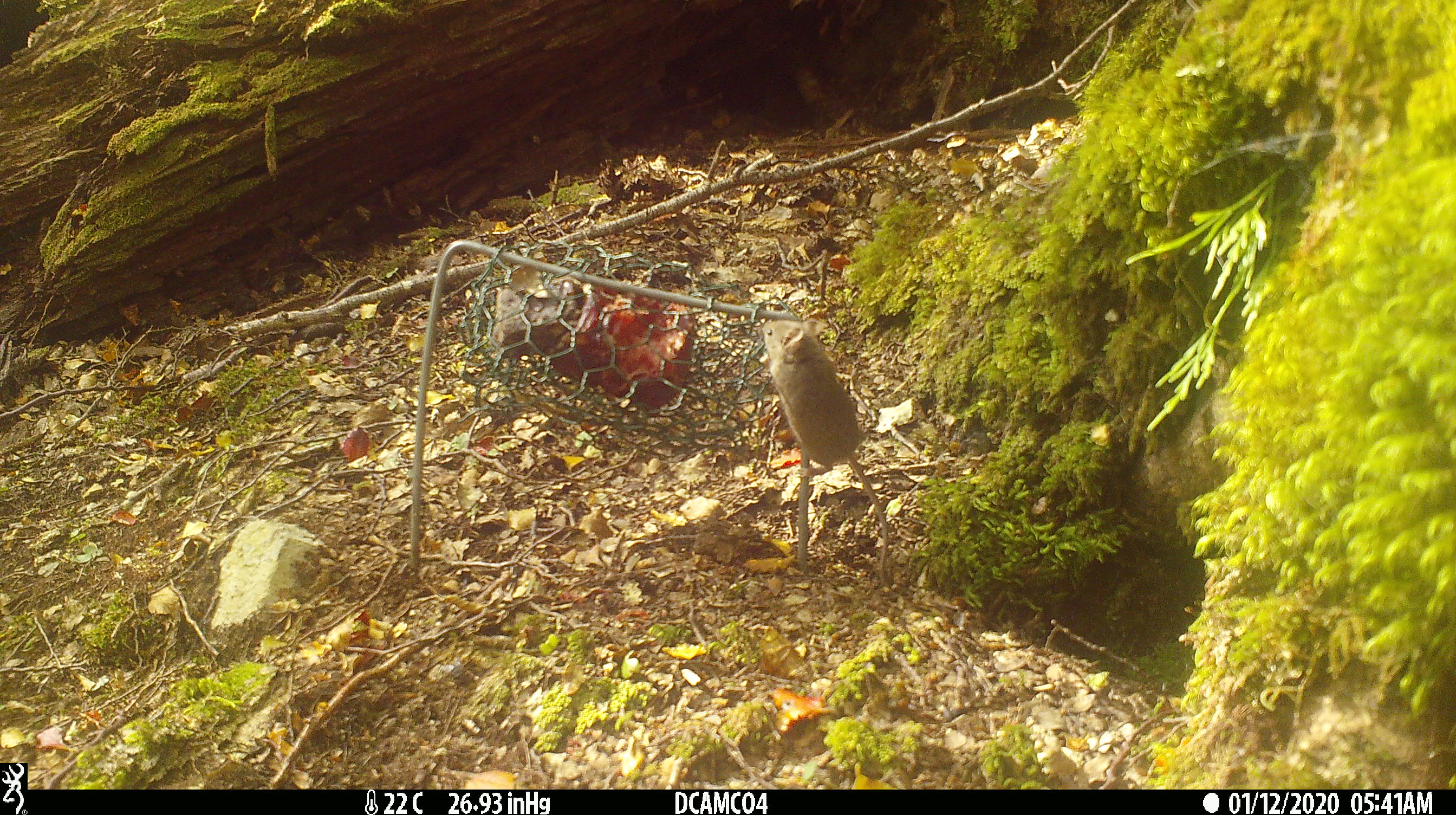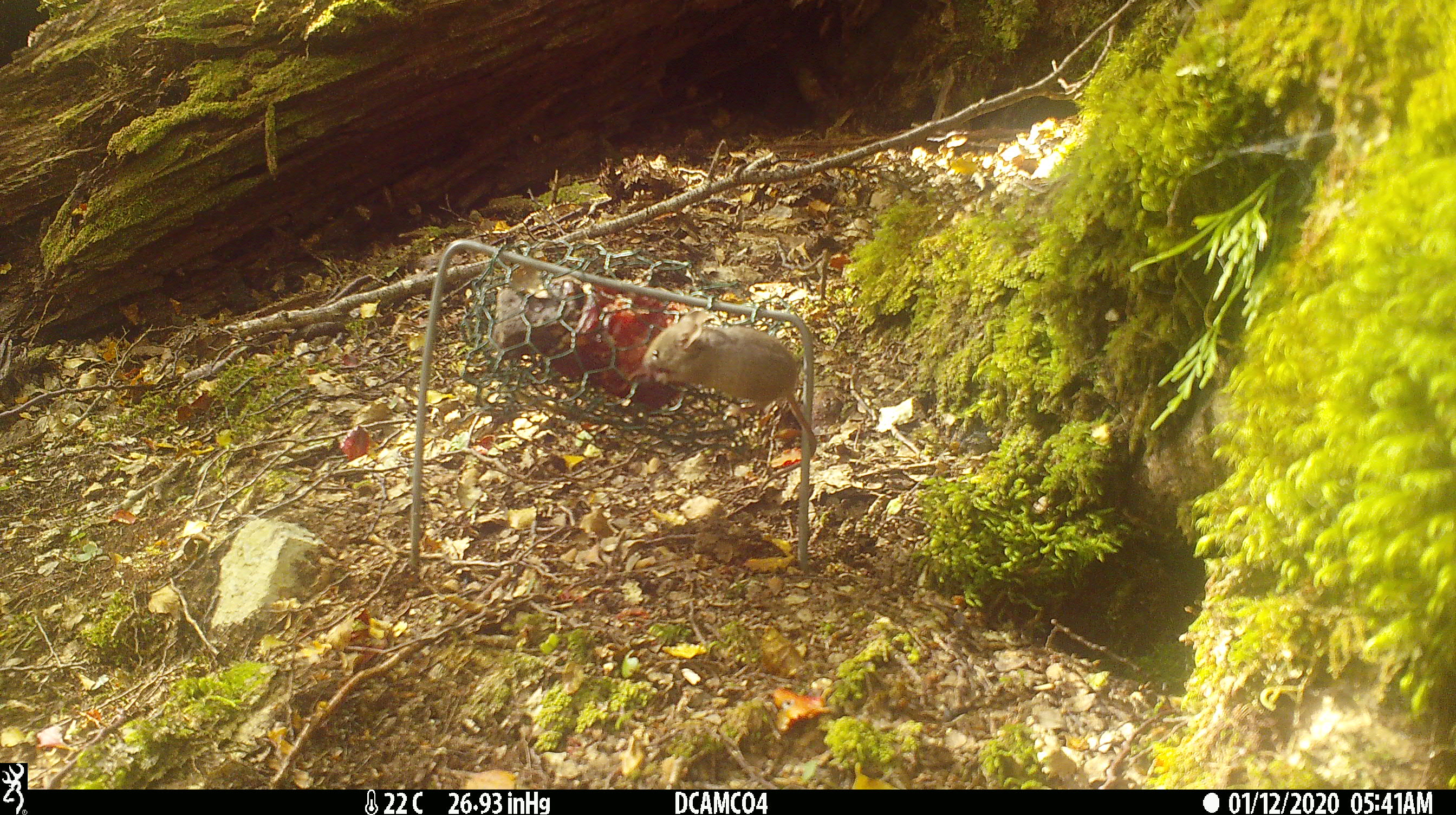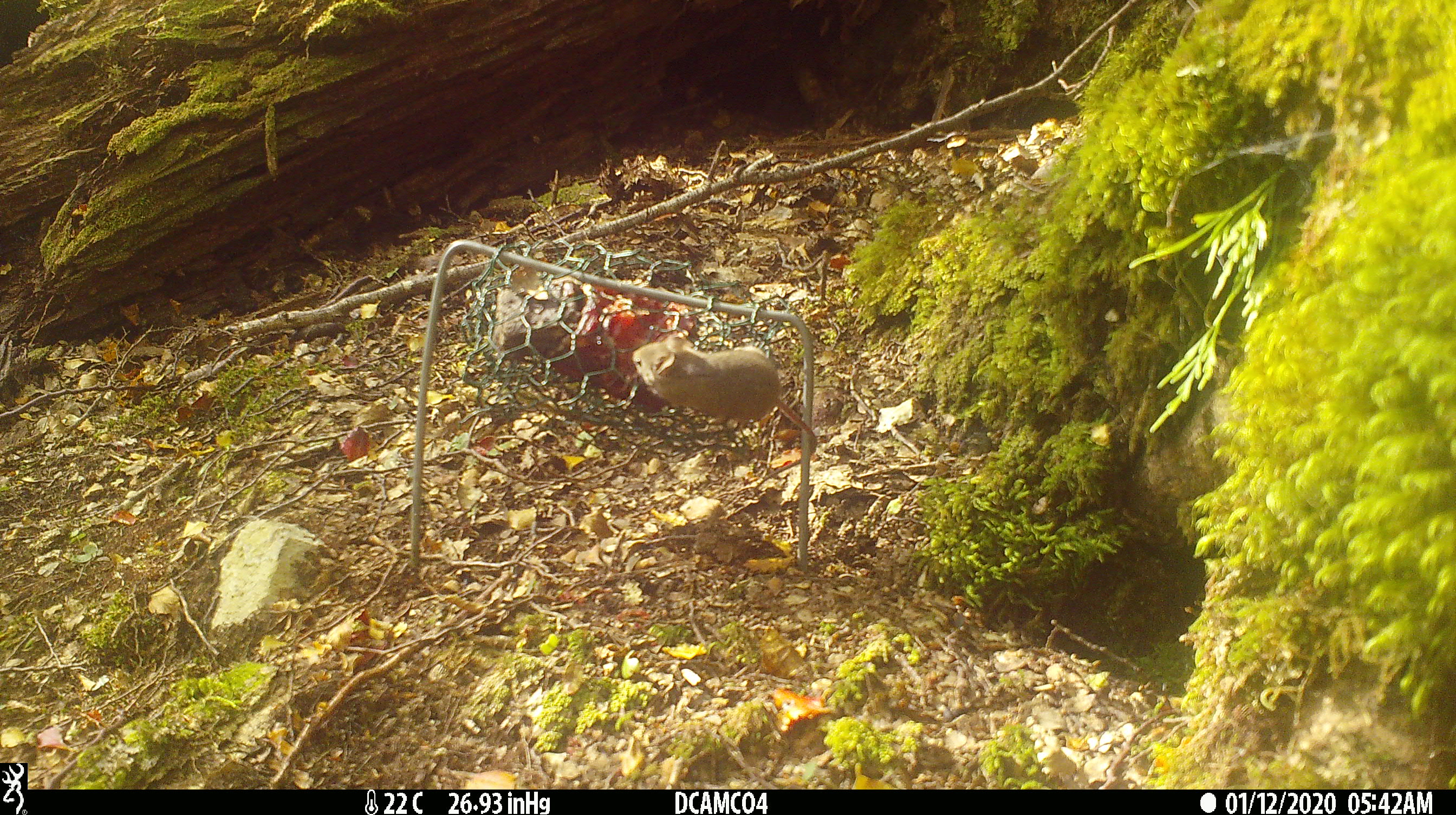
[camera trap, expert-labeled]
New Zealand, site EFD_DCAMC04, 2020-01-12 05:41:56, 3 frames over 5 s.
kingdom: Animalia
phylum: Chordata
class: Mammalia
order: Rodentia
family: Muridae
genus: Mus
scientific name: Mus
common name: mouse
Mouse (Mus).